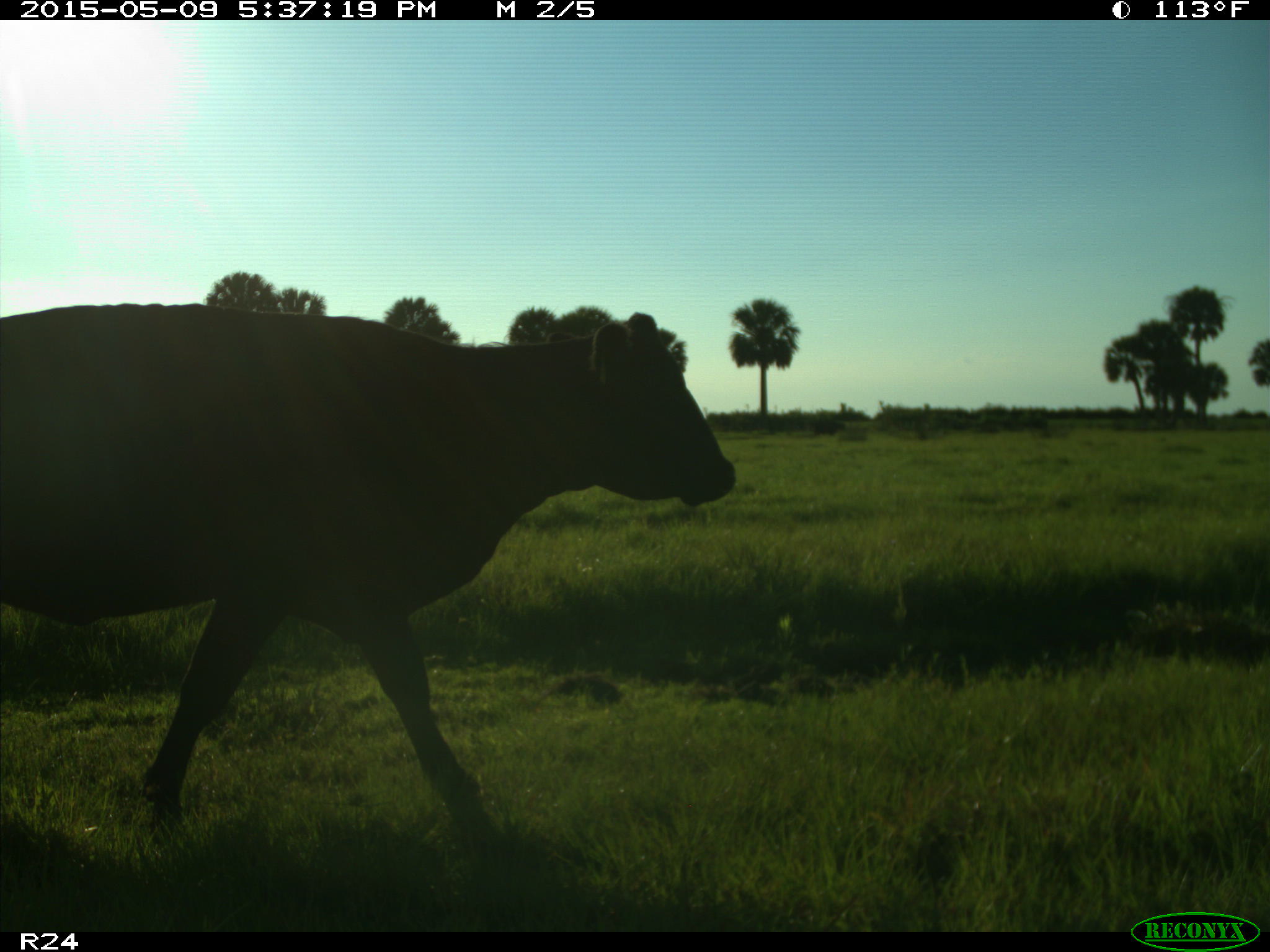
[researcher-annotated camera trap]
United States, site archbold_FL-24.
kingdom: Animalia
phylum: Chordata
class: Mammalia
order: Artiodactyla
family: Bovidae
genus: Bos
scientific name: Bos taurus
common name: domestic cow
Bos taurus (domestic cow).